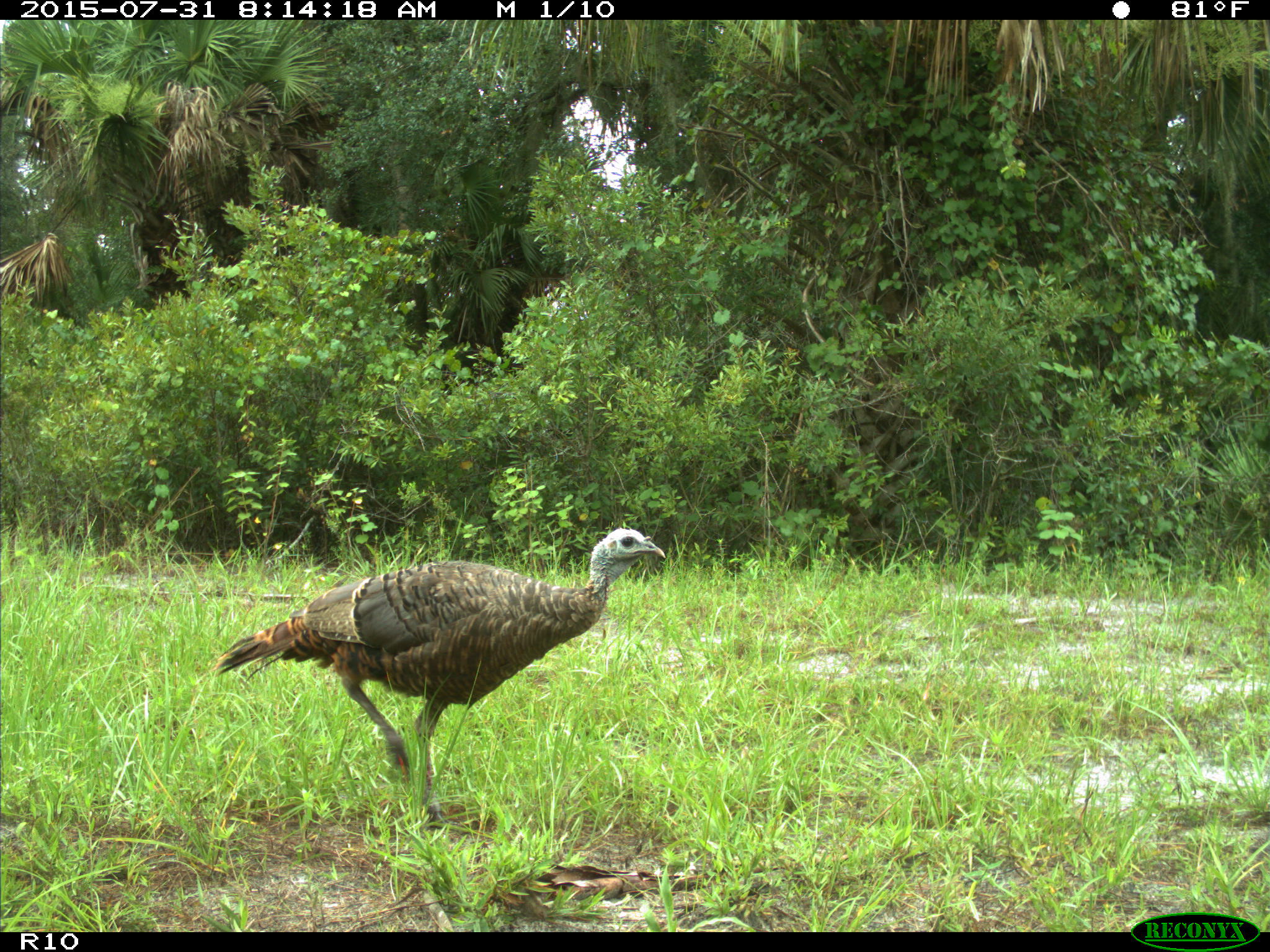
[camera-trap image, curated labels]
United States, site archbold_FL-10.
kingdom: Animalia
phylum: Chordata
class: Aves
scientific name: Aves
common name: birds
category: unidentified bird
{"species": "unidentified bird (birds) (Aves)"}